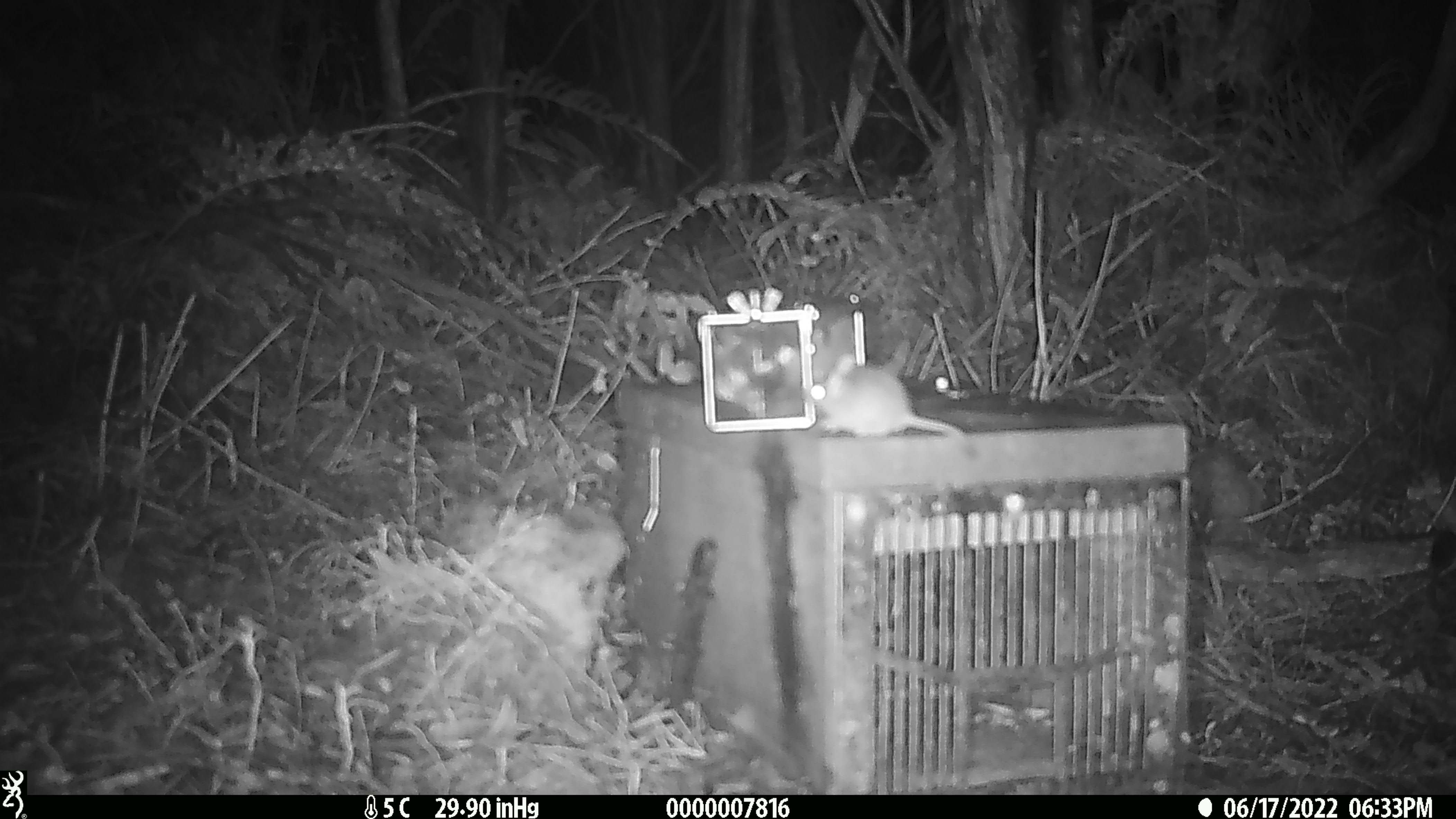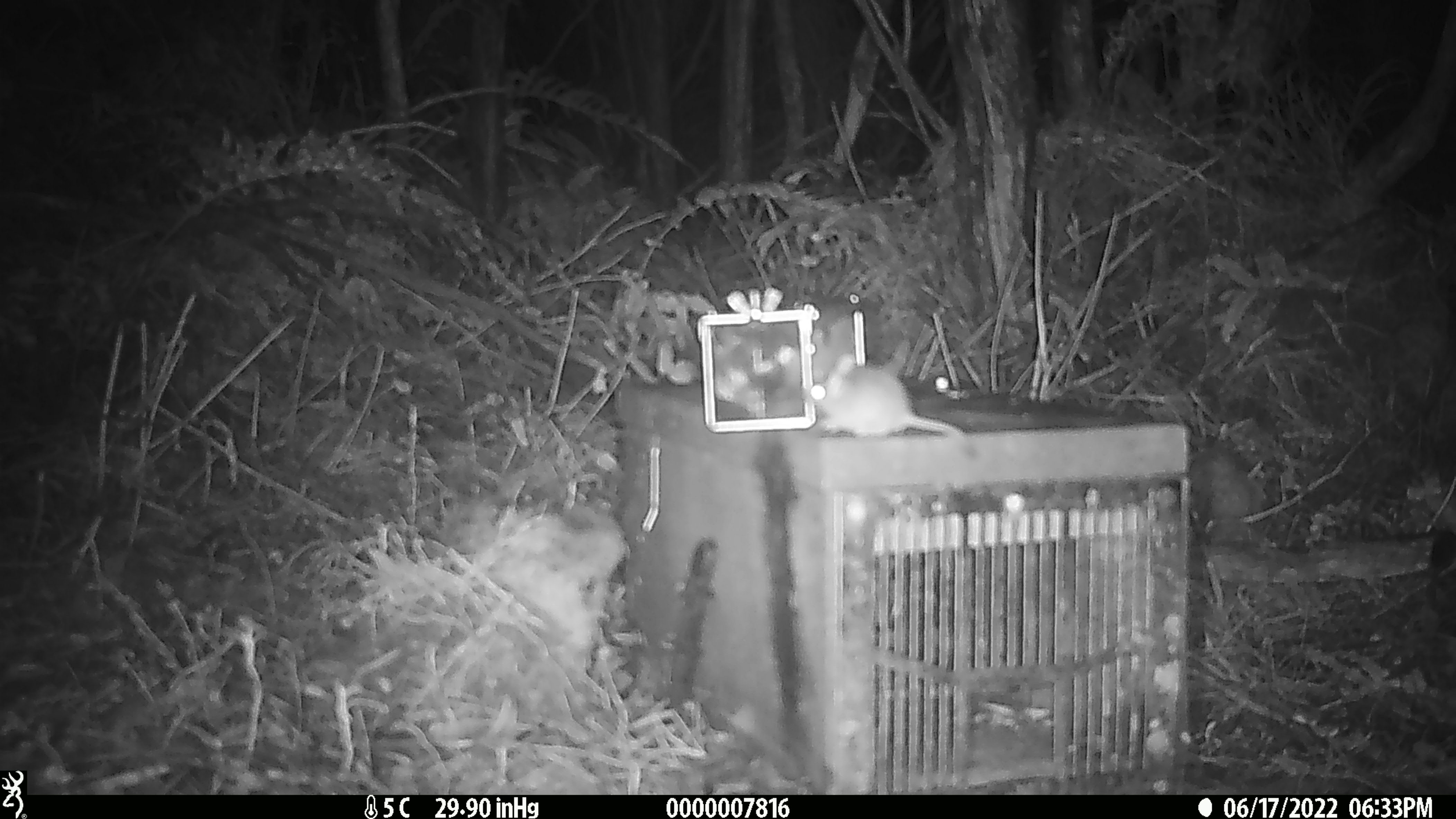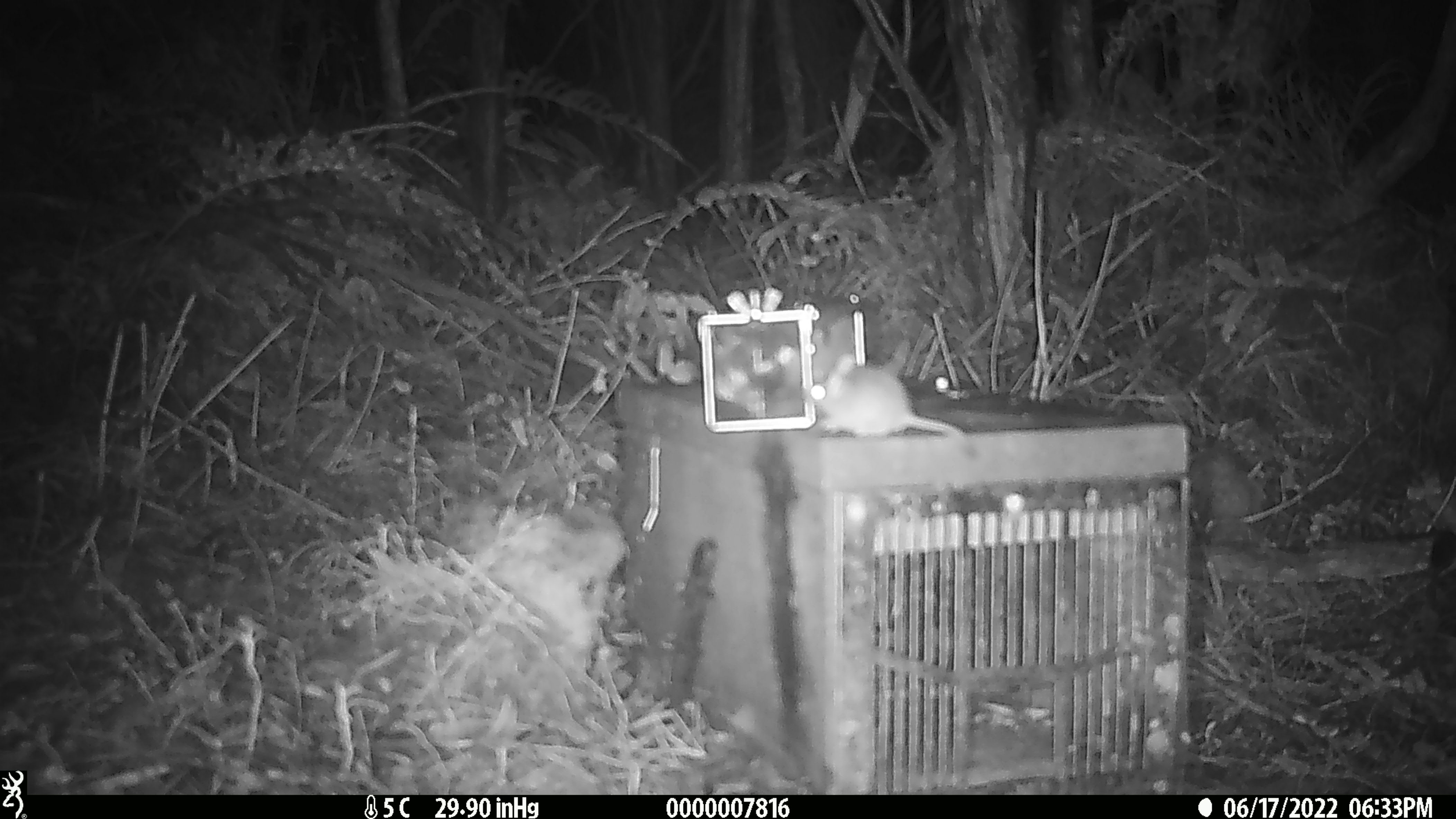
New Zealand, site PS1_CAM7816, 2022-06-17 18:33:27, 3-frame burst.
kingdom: Animalia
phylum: Chordata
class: Mammalia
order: Rodentia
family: Muridae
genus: Mus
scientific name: Mus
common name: mouse